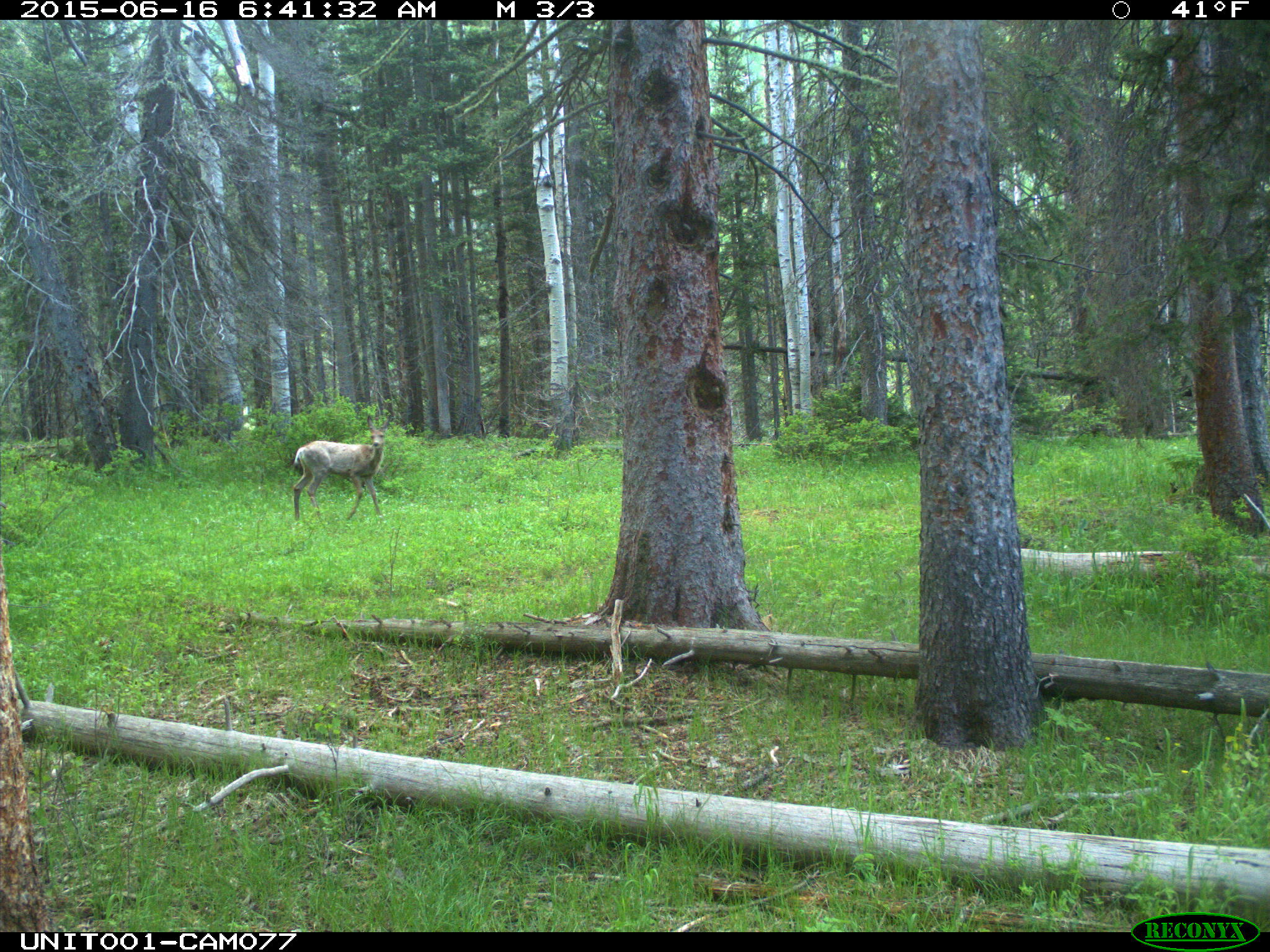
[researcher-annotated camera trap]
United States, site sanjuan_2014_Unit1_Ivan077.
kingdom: Animalia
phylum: Chordata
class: Mammalia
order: Artiodactyla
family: Cervidae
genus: Odocoileus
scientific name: Odocoileus hemionus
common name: mule deer